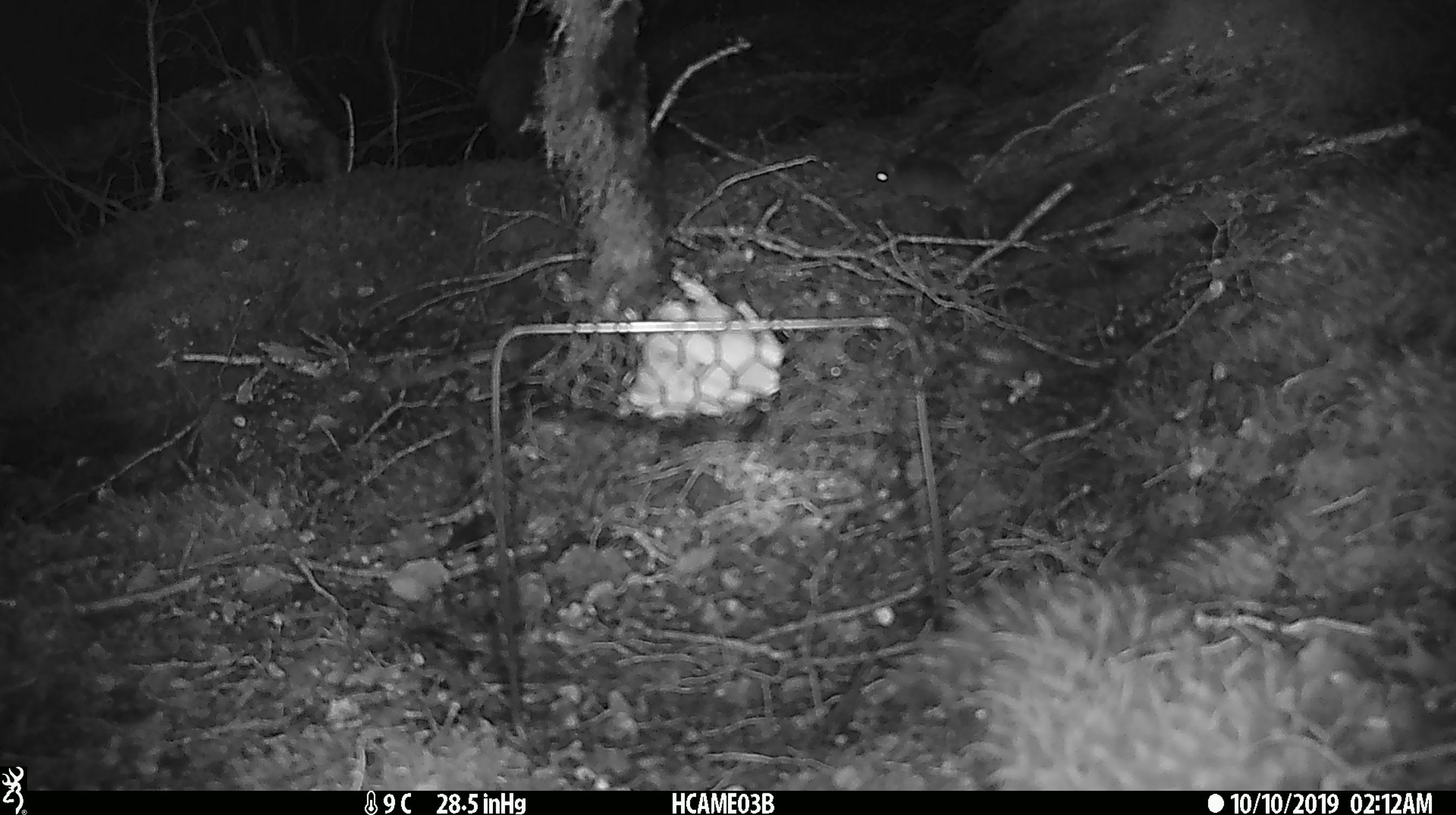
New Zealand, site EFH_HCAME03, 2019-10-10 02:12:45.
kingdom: Animalia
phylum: Chordata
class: Mammalia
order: Rodentia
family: Muridae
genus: Mus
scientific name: Mus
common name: mouse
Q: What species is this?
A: Mouse (Mus).